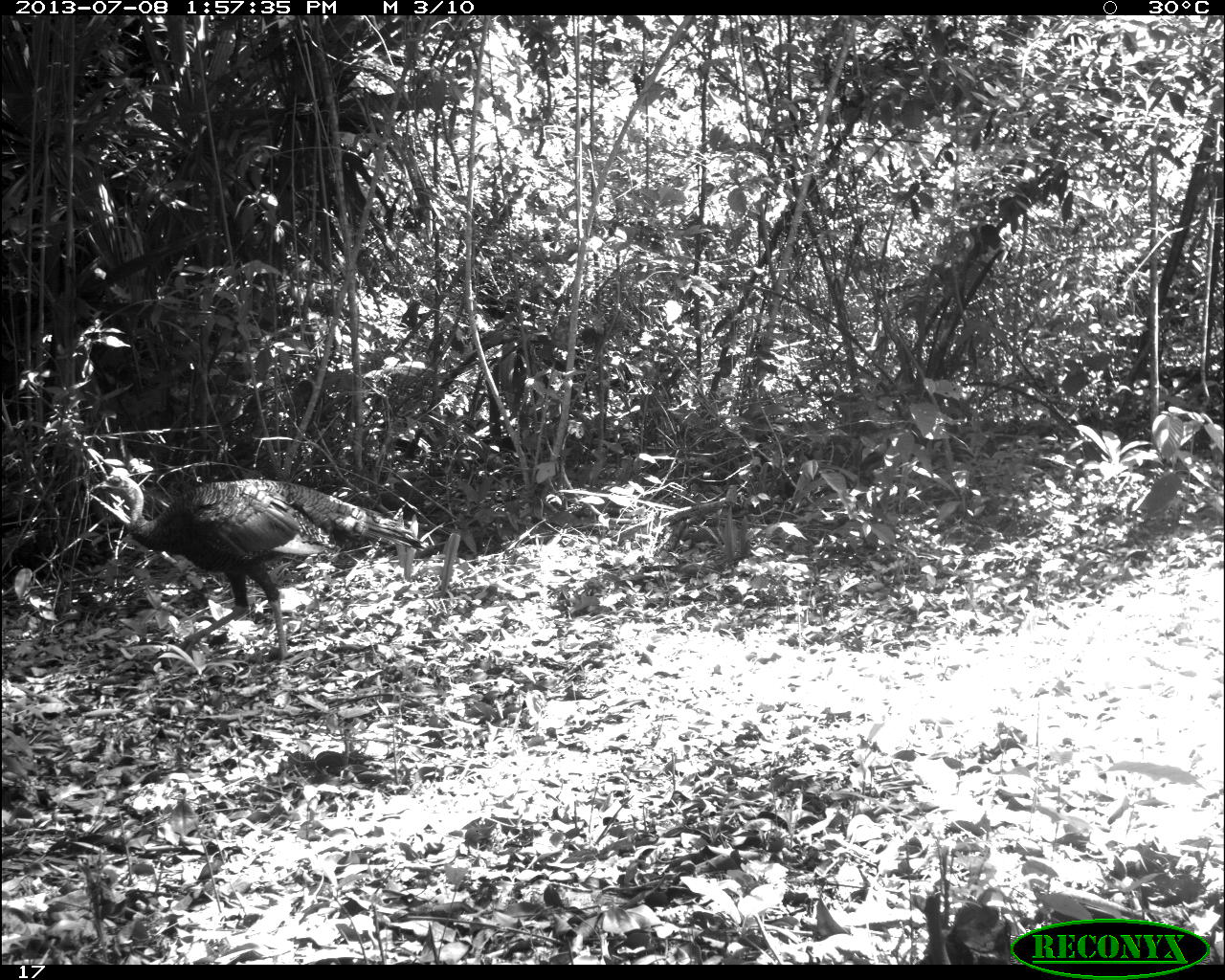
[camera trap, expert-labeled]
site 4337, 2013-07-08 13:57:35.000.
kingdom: Animalia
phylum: Chordata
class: Aves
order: Galliformes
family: Phasianidae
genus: Meleagris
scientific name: Meleagris ocellata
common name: ocellated turkey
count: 1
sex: male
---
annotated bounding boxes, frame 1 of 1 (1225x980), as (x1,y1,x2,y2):
meleagris ocellata: (89,468,426,661)